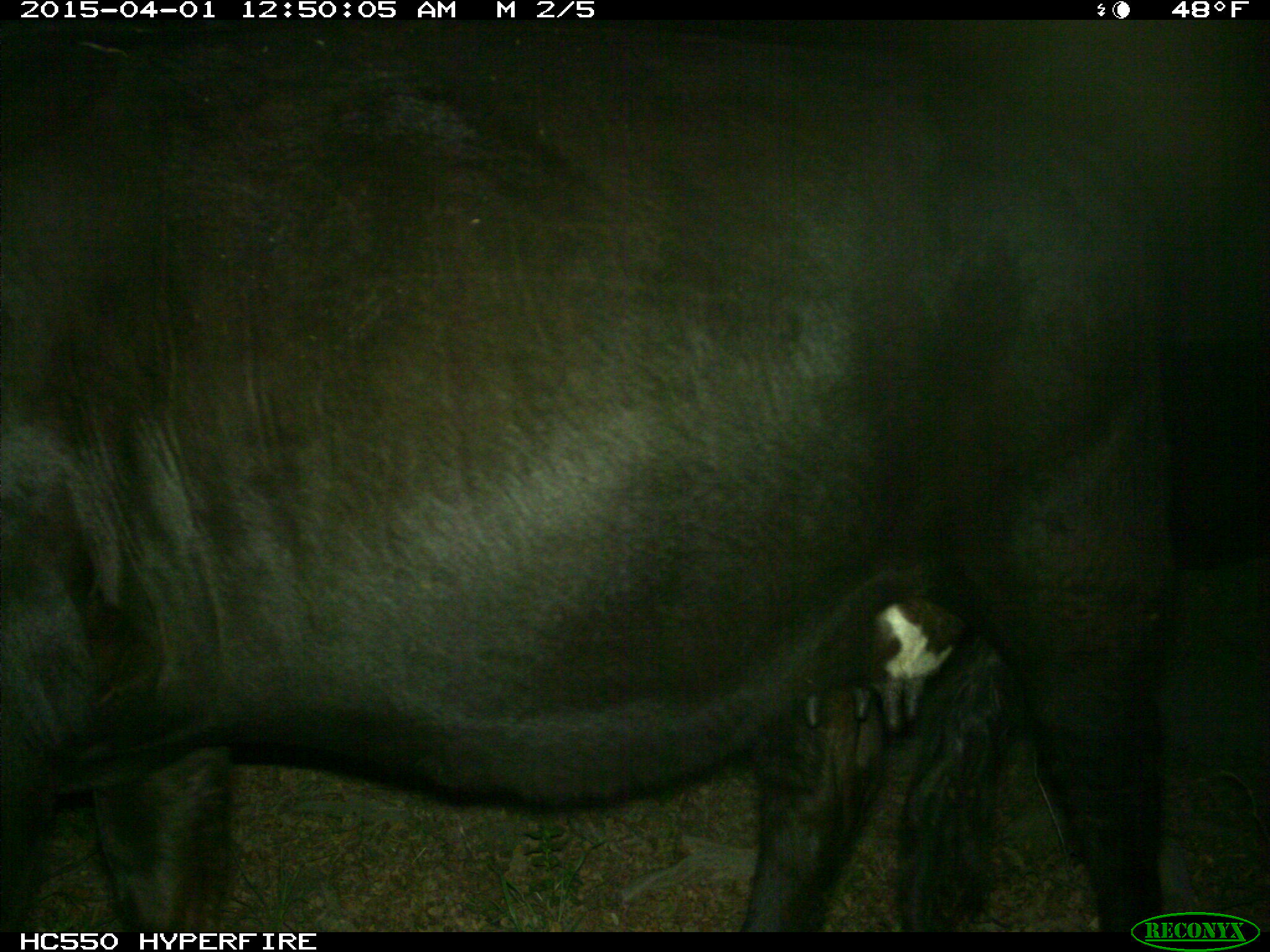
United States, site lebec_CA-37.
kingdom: Animalia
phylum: Chordata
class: Mammalia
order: Artiodactyla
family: Bovidae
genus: Bos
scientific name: Bos taurus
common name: domestic cow